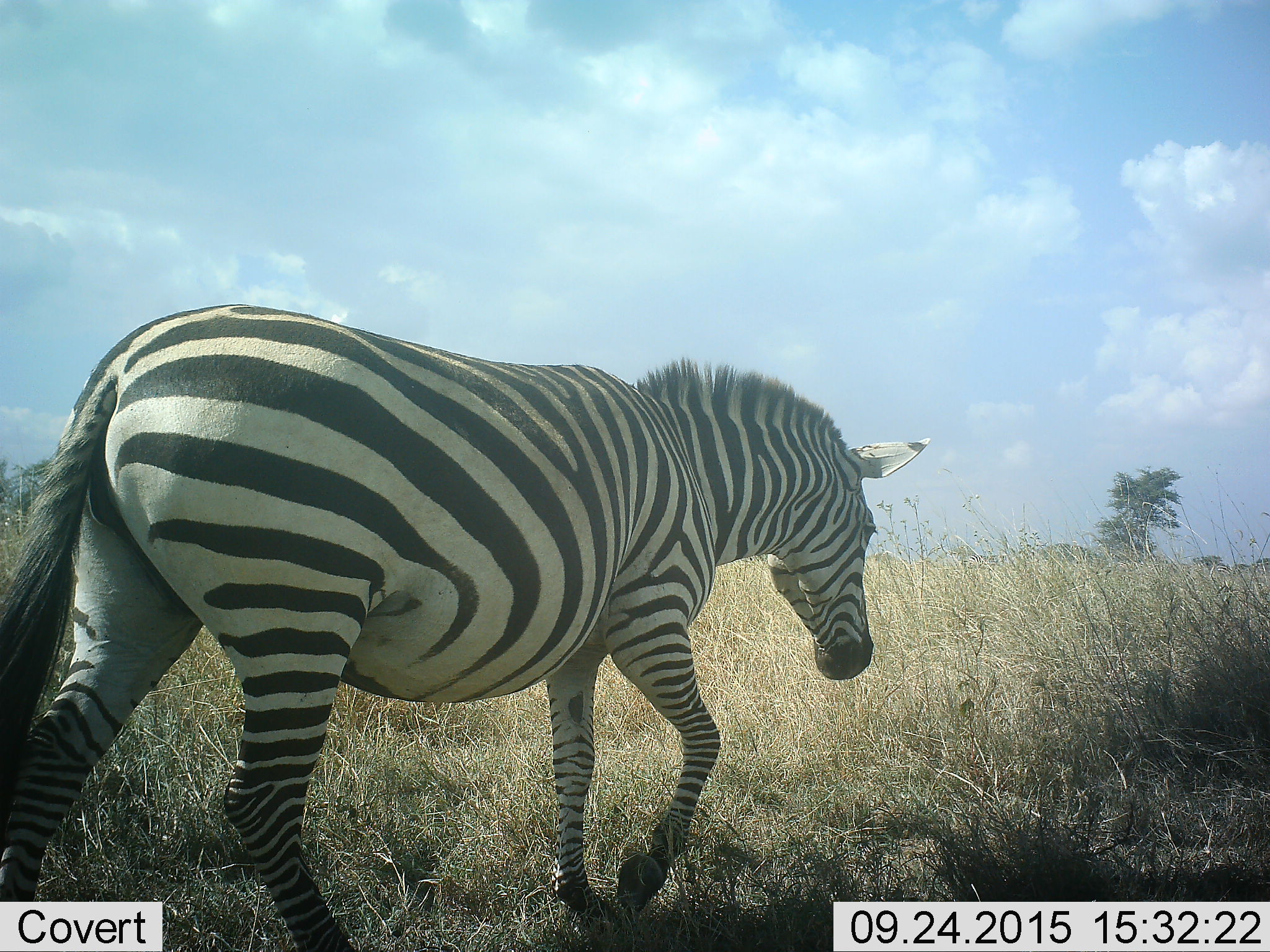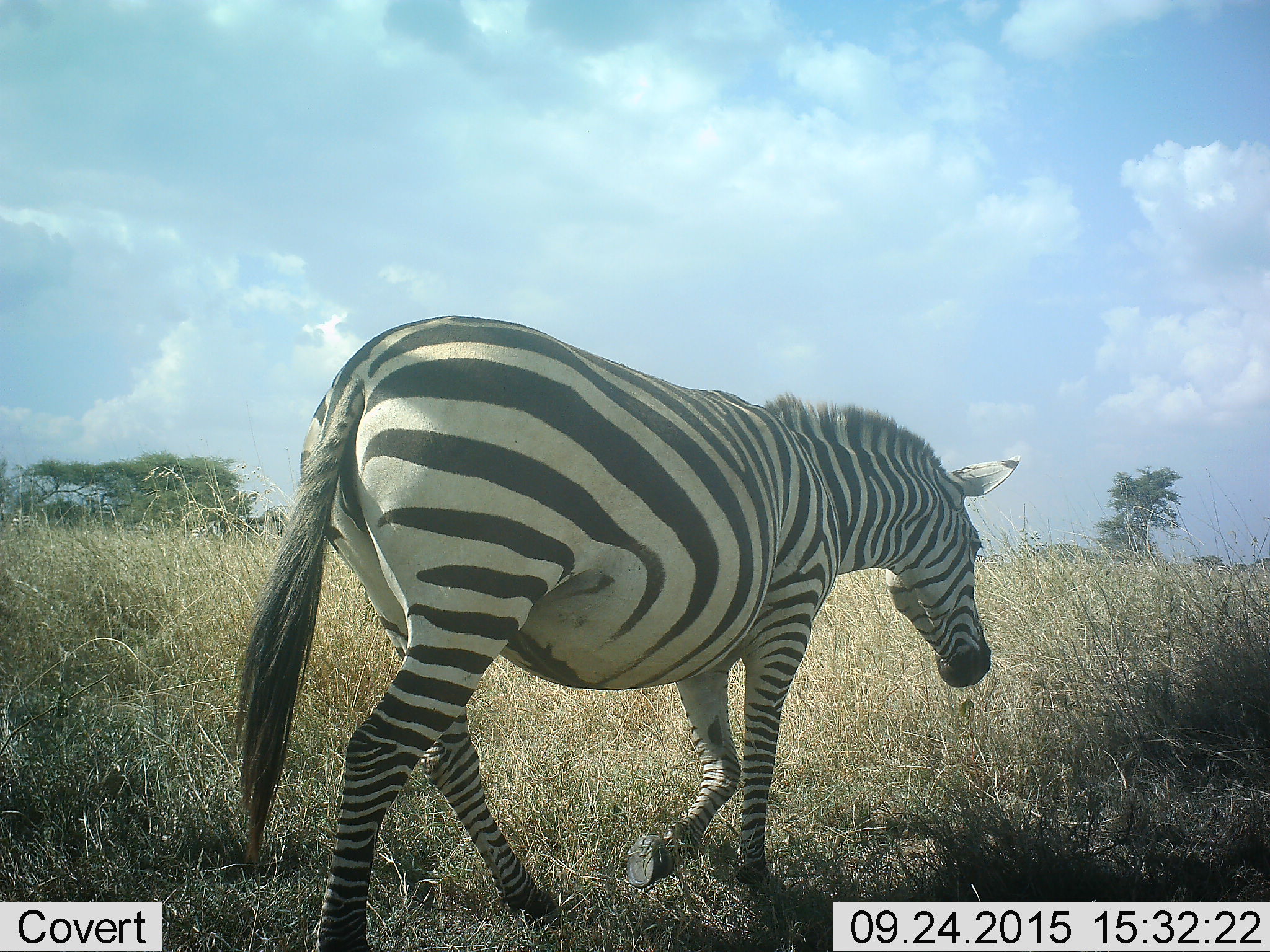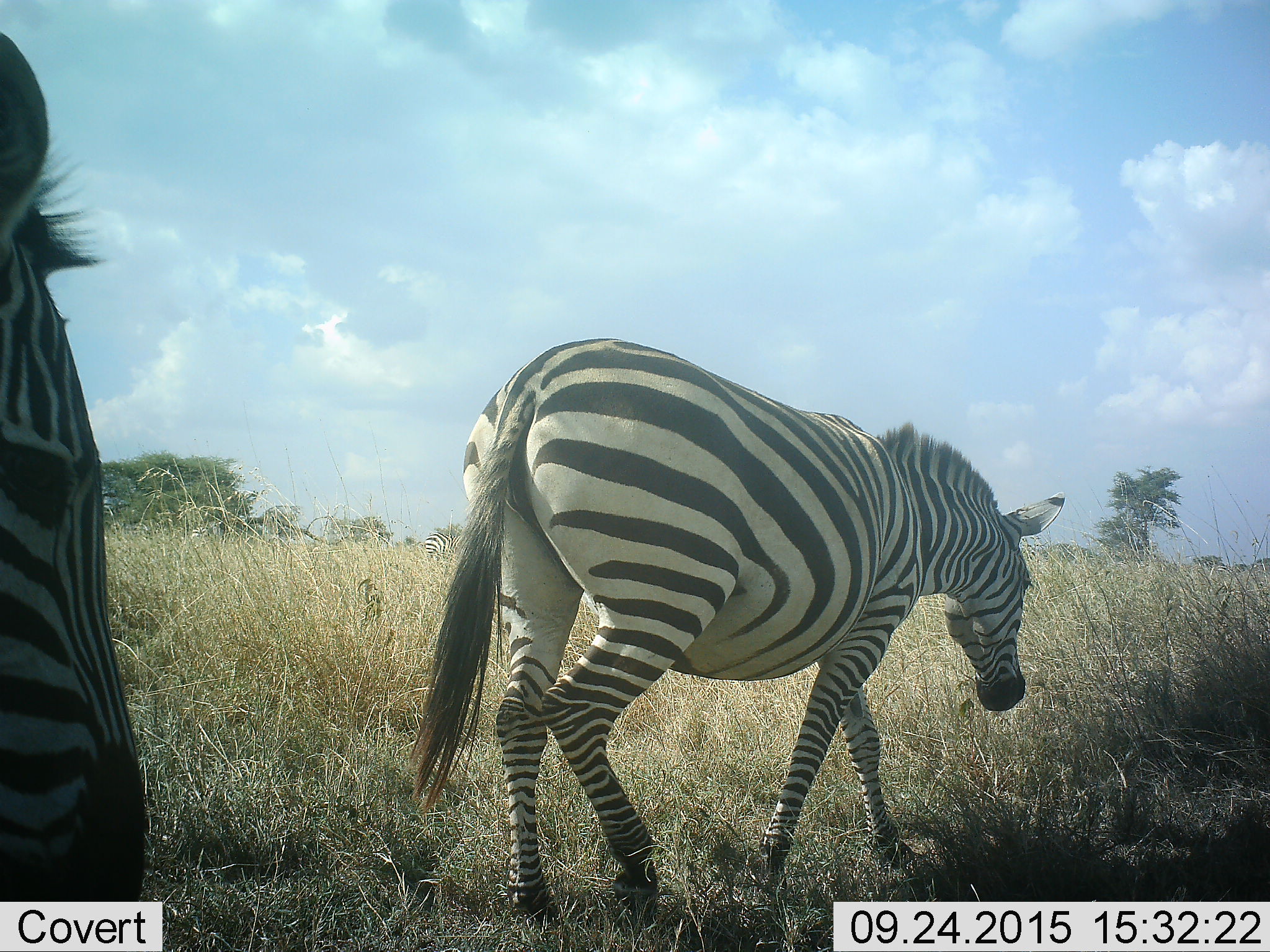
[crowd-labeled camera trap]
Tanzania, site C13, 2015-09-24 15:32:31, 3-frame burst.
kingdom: Animalia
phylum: Chordata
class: Mammalia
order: Perissodactyla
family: Equidae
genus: Equus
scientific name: Equus quagga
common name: plains zebra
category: zebra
Zebra (plains zebra) (Equus quagga), count 2. Behavior (volunteer vote fractions): standing 16%, resting 0%, moving 95%, interacting 0%. Young present (vote fraction): 0%. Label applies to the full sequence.